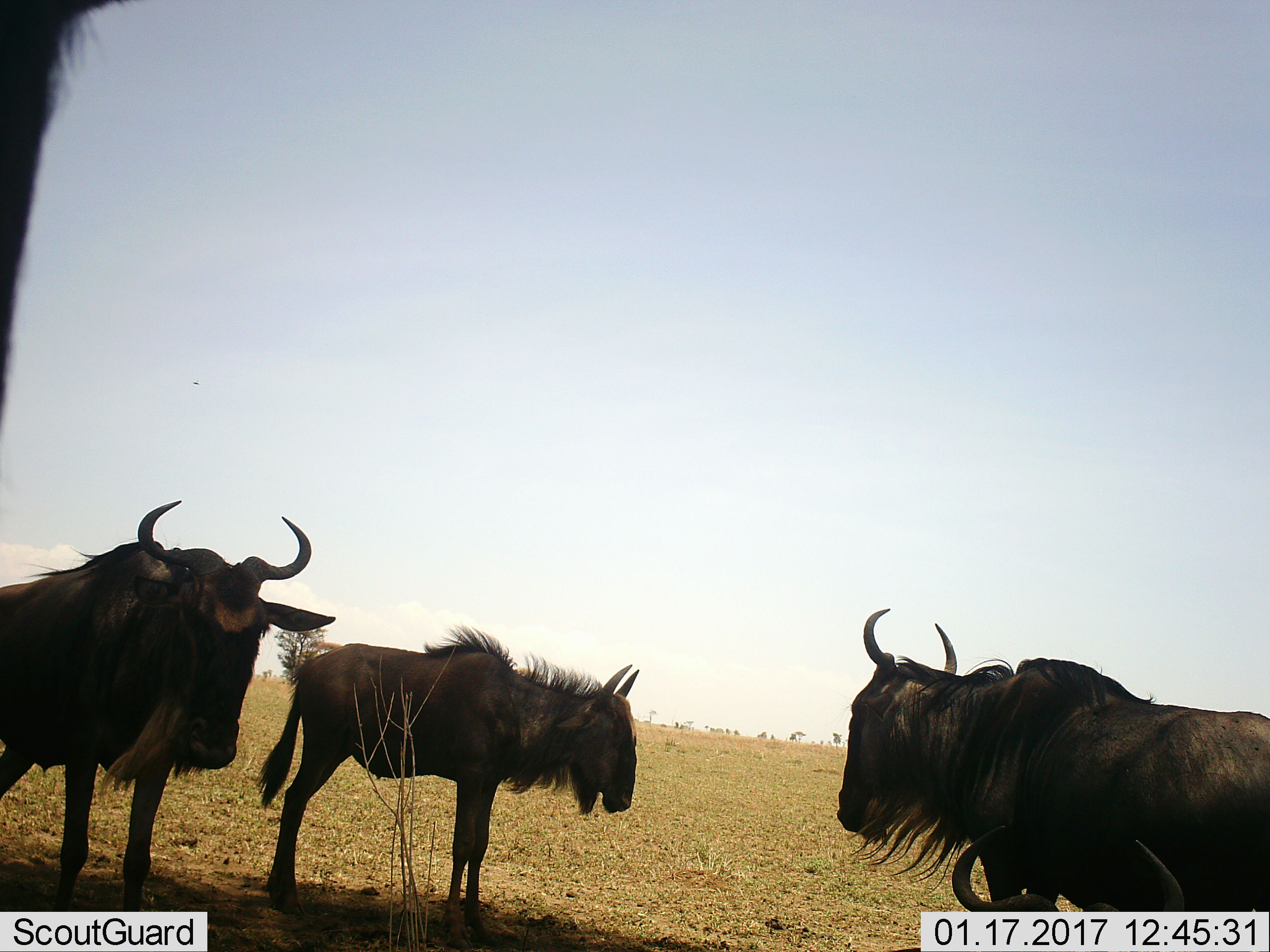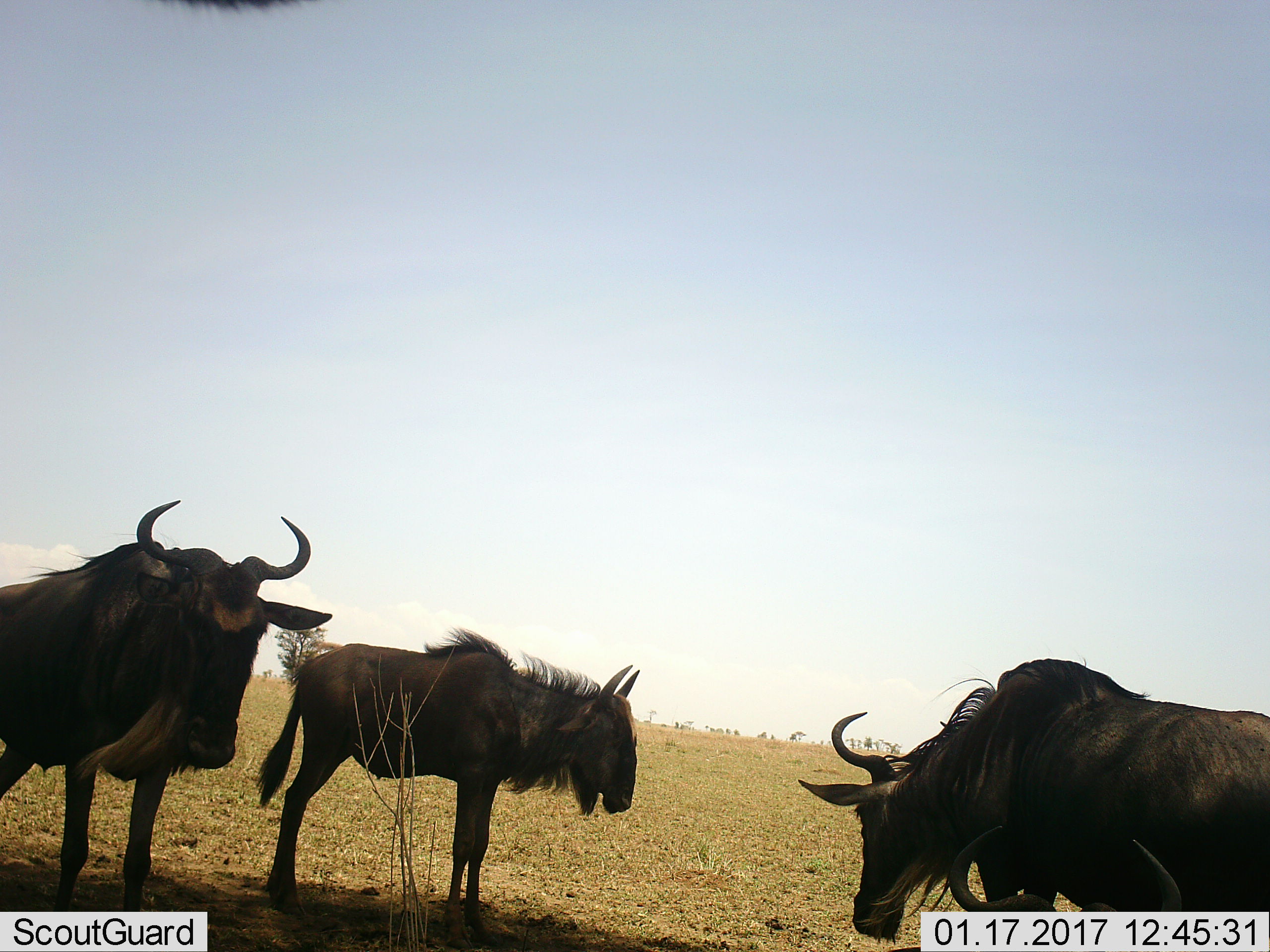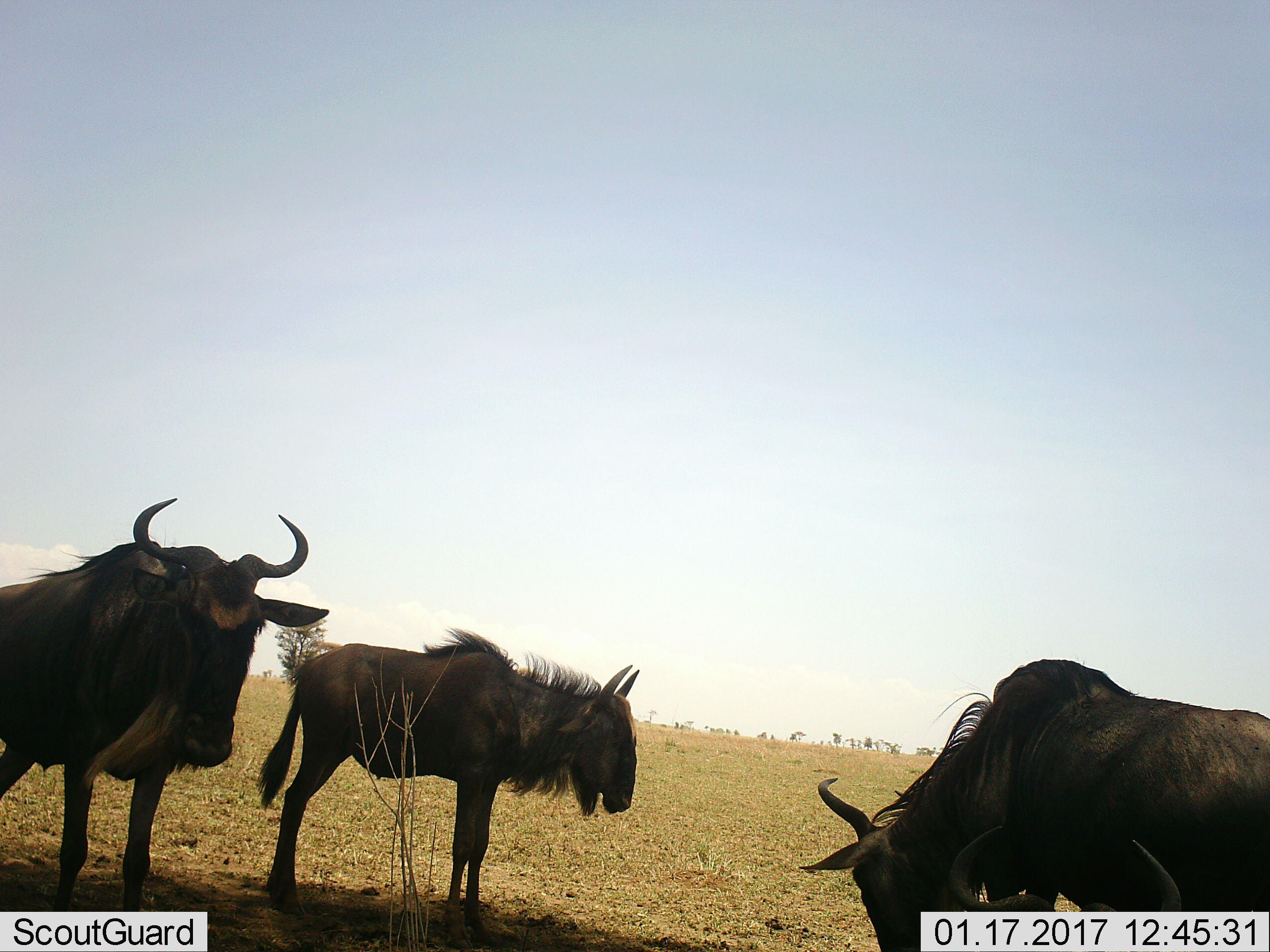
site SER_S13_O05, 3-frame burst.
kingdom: Animalia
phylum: Chordata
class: Mammalia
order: Artiodactyla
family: Bovidae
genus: Connochaetes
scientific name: Connochaetes taurinus taurinus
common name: blue wildebeest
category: wildebeestblue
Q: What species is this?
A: Wildebeestblue (blue wildebeest) (Connochaetes taurinus taurinus).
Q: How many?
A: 4.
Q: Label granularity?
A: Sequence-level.